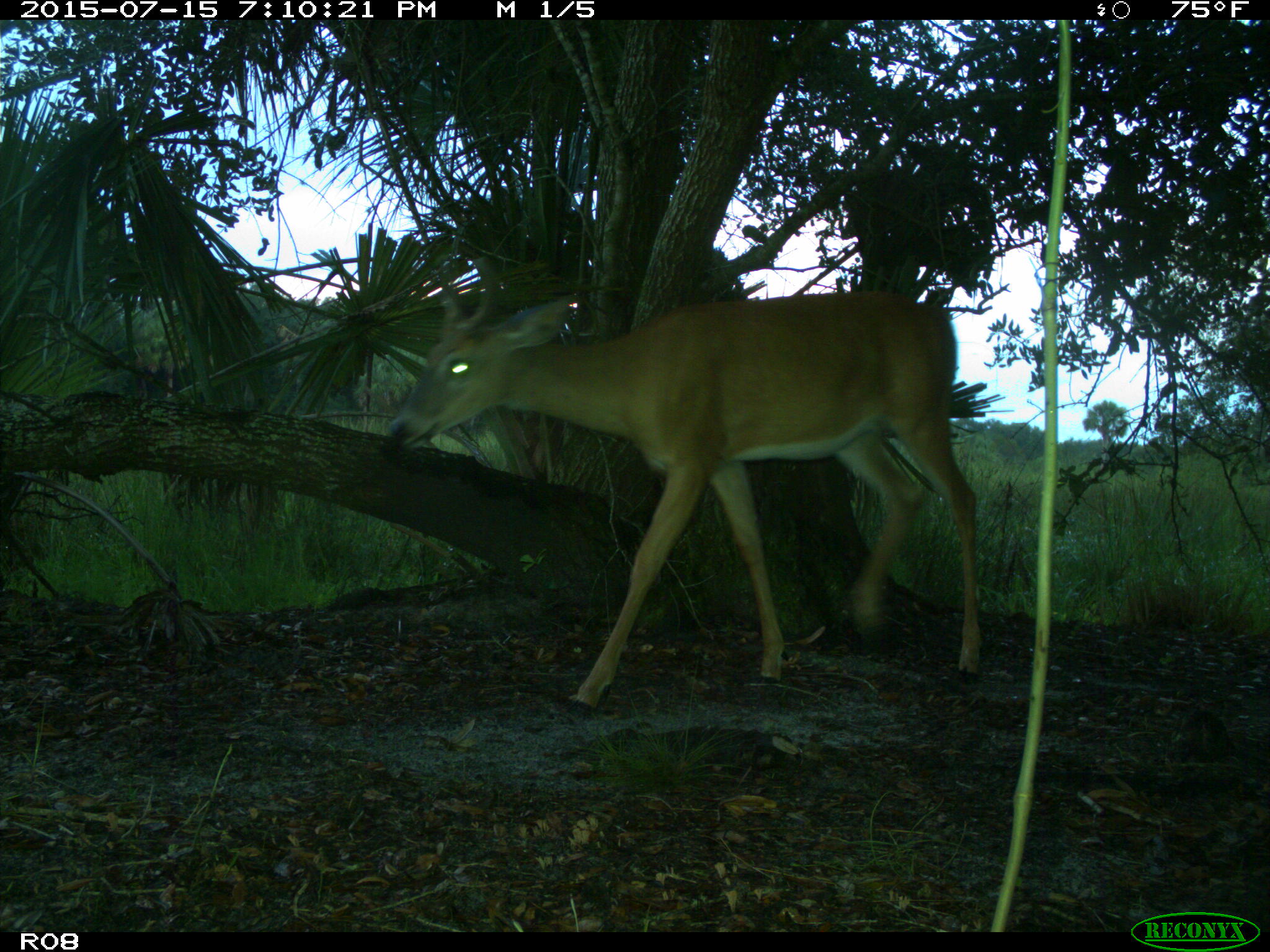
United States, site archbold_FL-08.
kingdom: Animalia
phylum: Chordata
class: Mammalia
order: Artiodactyla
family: Cervidae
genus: Odocoileus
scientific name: Odocoileus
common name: deer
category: unidentified deer